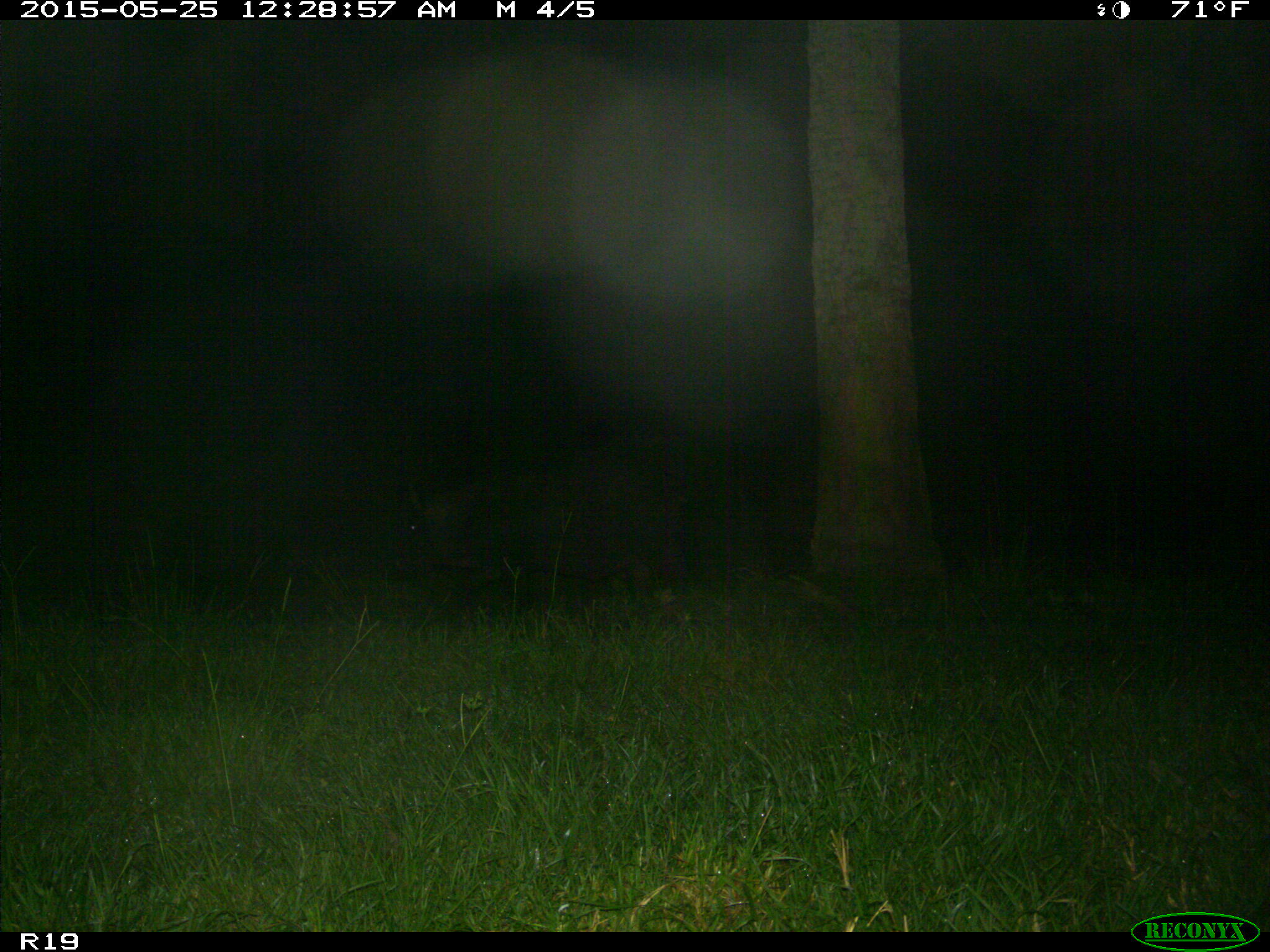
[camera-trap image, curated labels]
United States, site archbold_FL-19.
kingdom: Animalia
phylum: Chordata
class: Mammalia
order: Artiodactyla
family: Suidae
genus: Sus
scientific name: Sus scrofa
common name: wild boar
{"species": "Sus scrofa (wild boar)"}